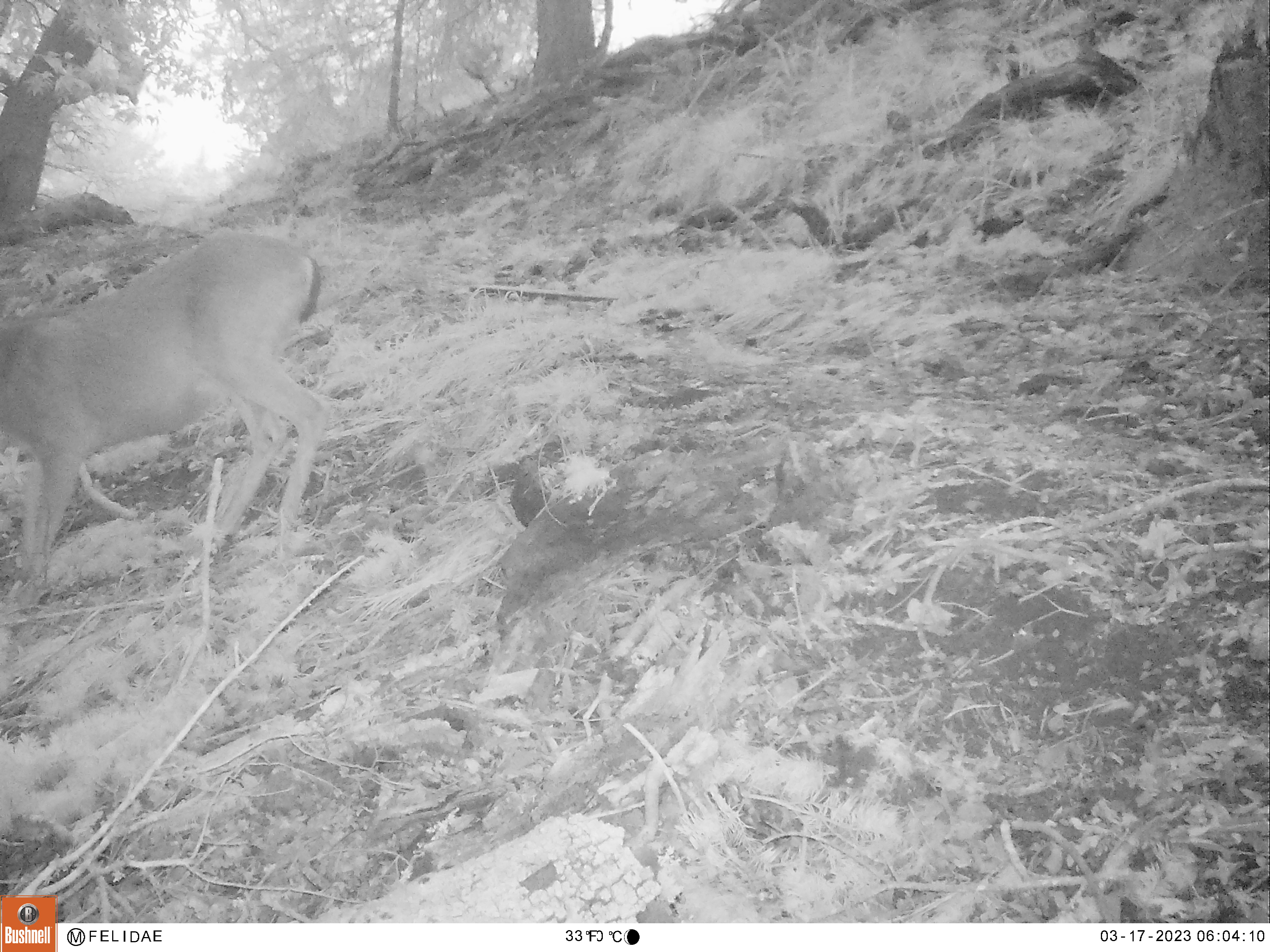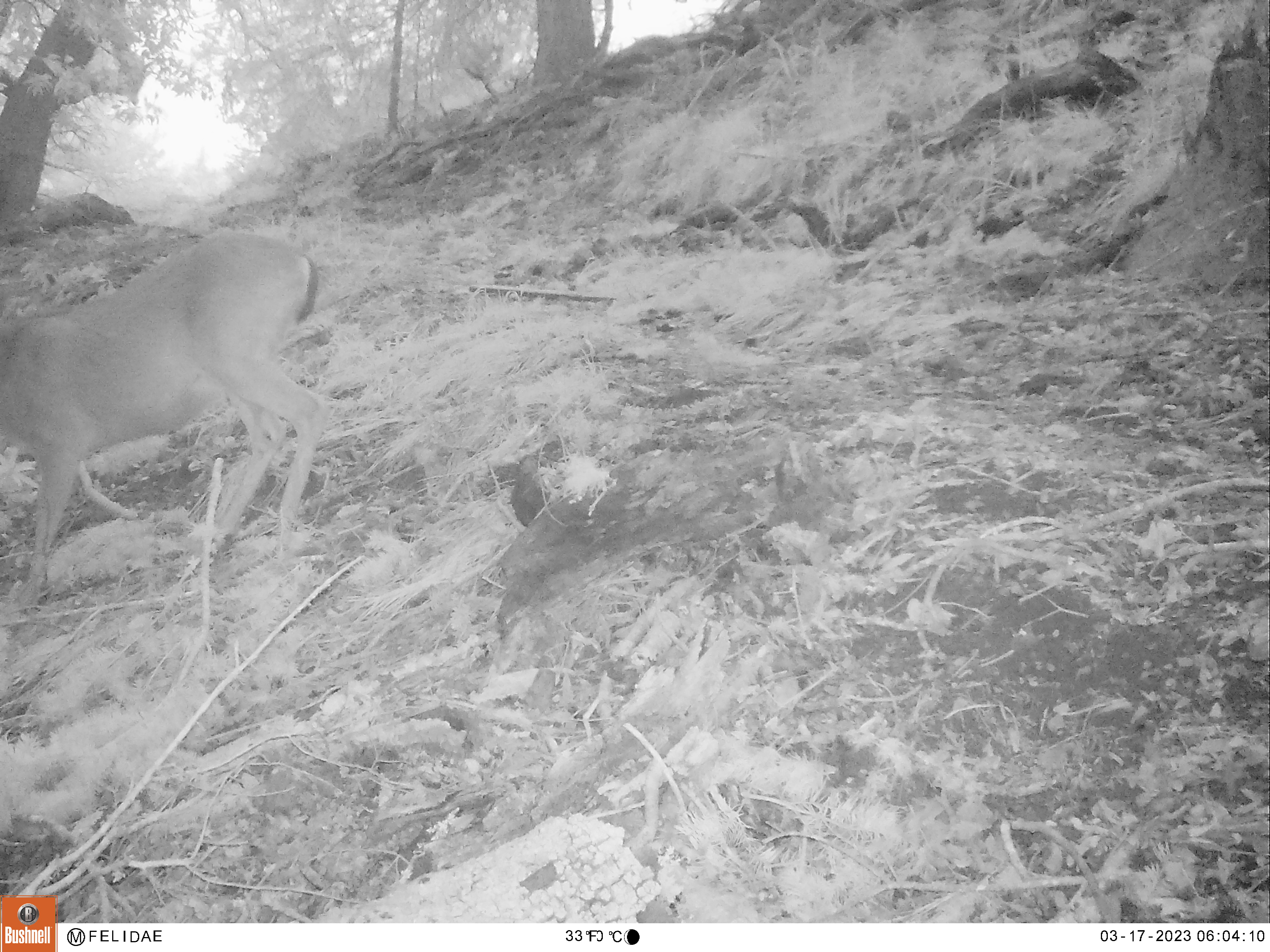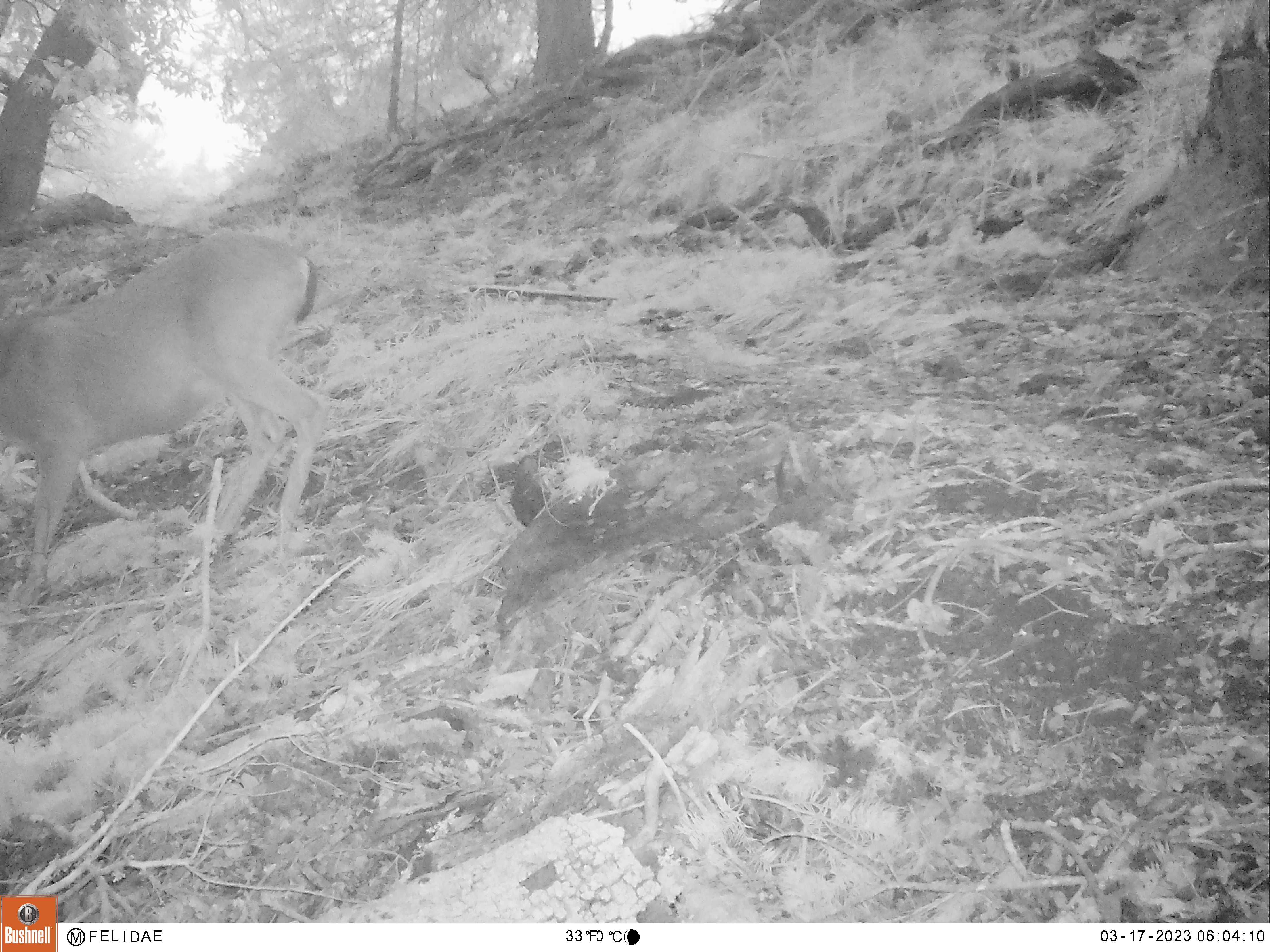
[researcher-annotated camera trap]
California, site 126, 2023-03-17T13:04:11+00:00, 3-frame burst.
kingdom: Animalia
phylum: Chordata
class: Mammalia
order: Artiodactyla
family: Cervidae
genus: Odocoileus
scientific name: Odocoileus hemionus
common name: mule deer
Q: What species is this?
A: Mule deer (Odocoileus hemionus).